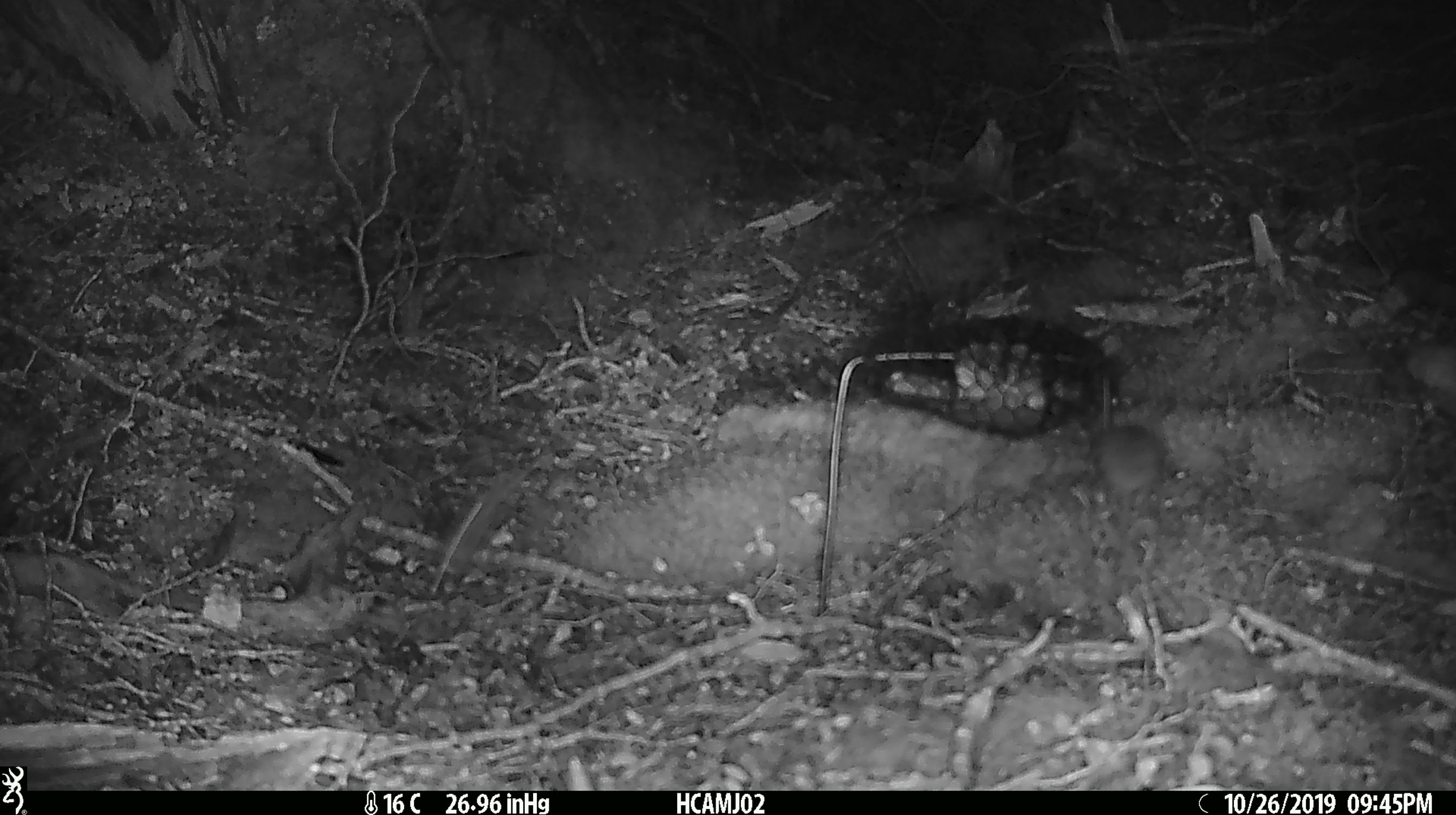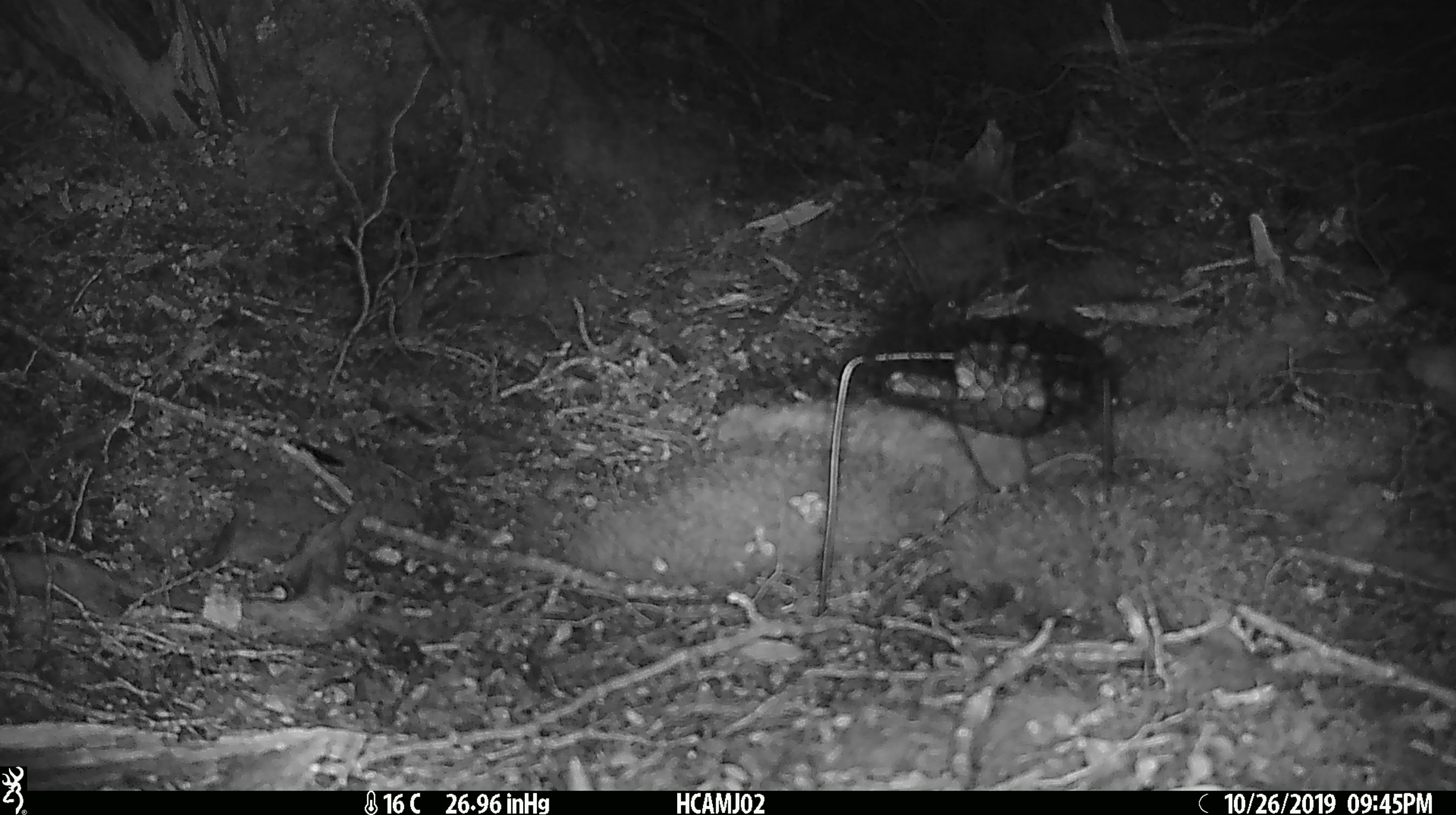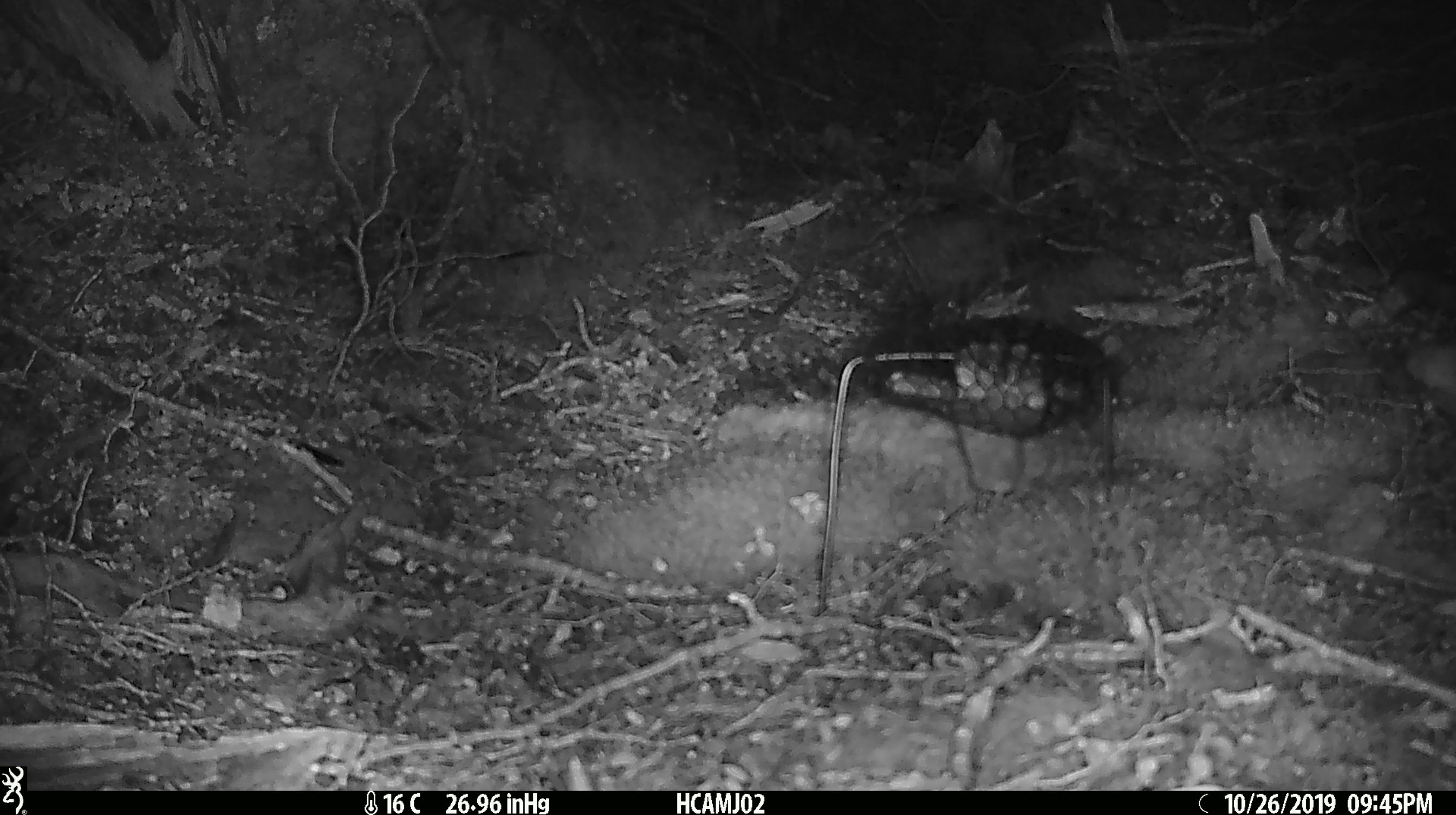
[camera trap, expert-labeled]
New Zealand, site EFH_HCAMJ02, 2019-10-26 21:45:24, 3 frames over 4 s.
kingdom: Animalia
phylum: Chordata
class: Mammalia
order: Rodentia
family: Muridae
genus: Mus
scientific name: Mus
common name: mouse